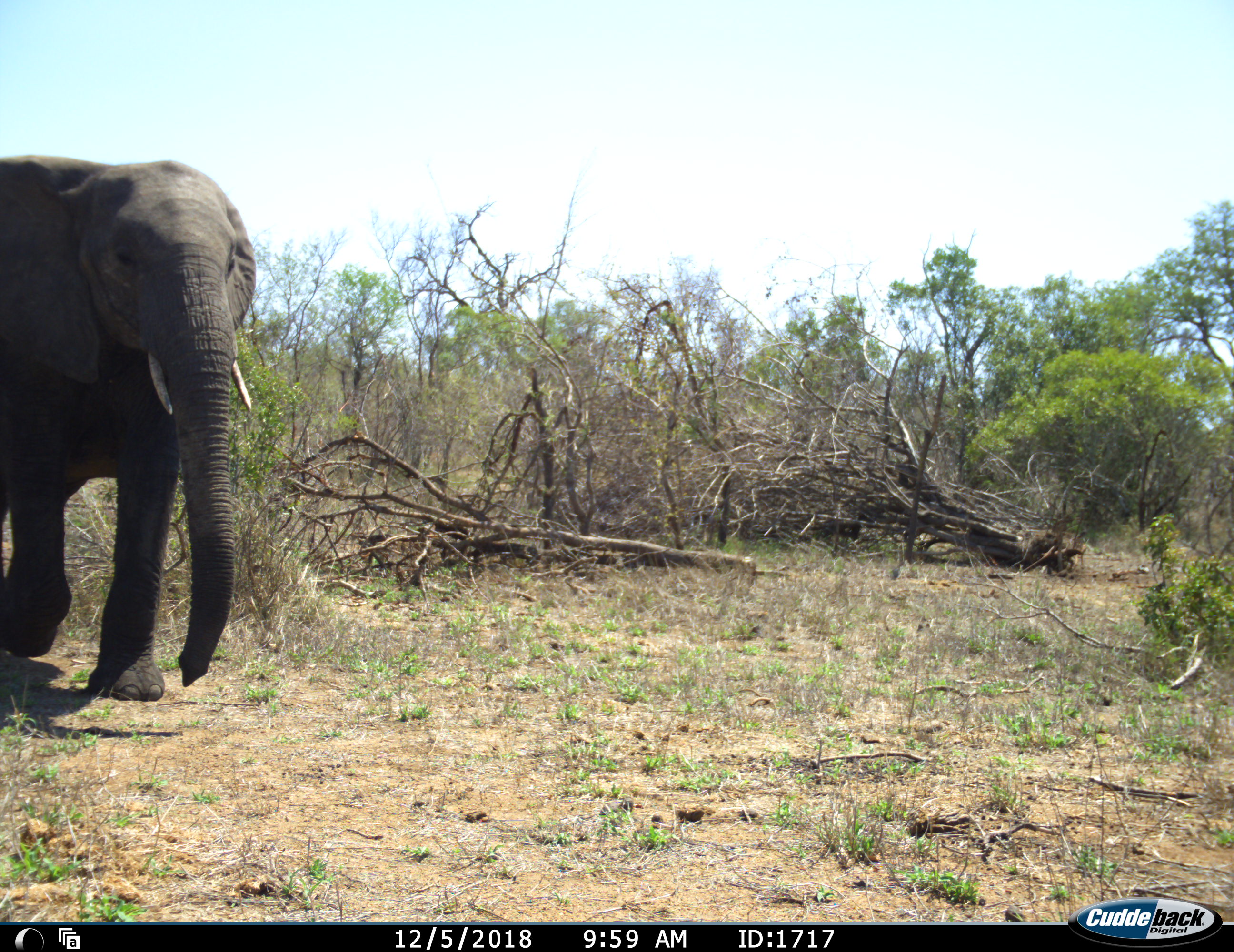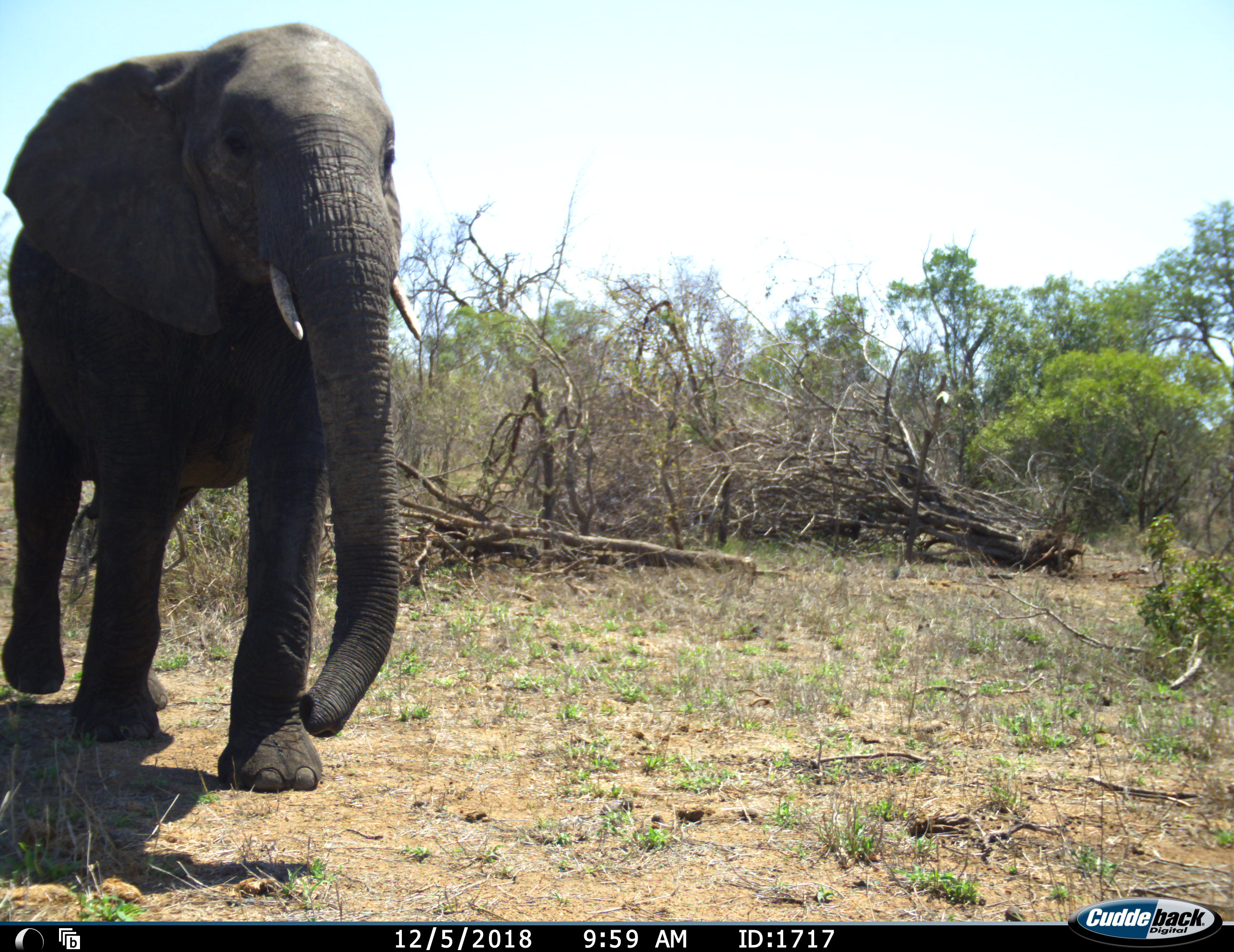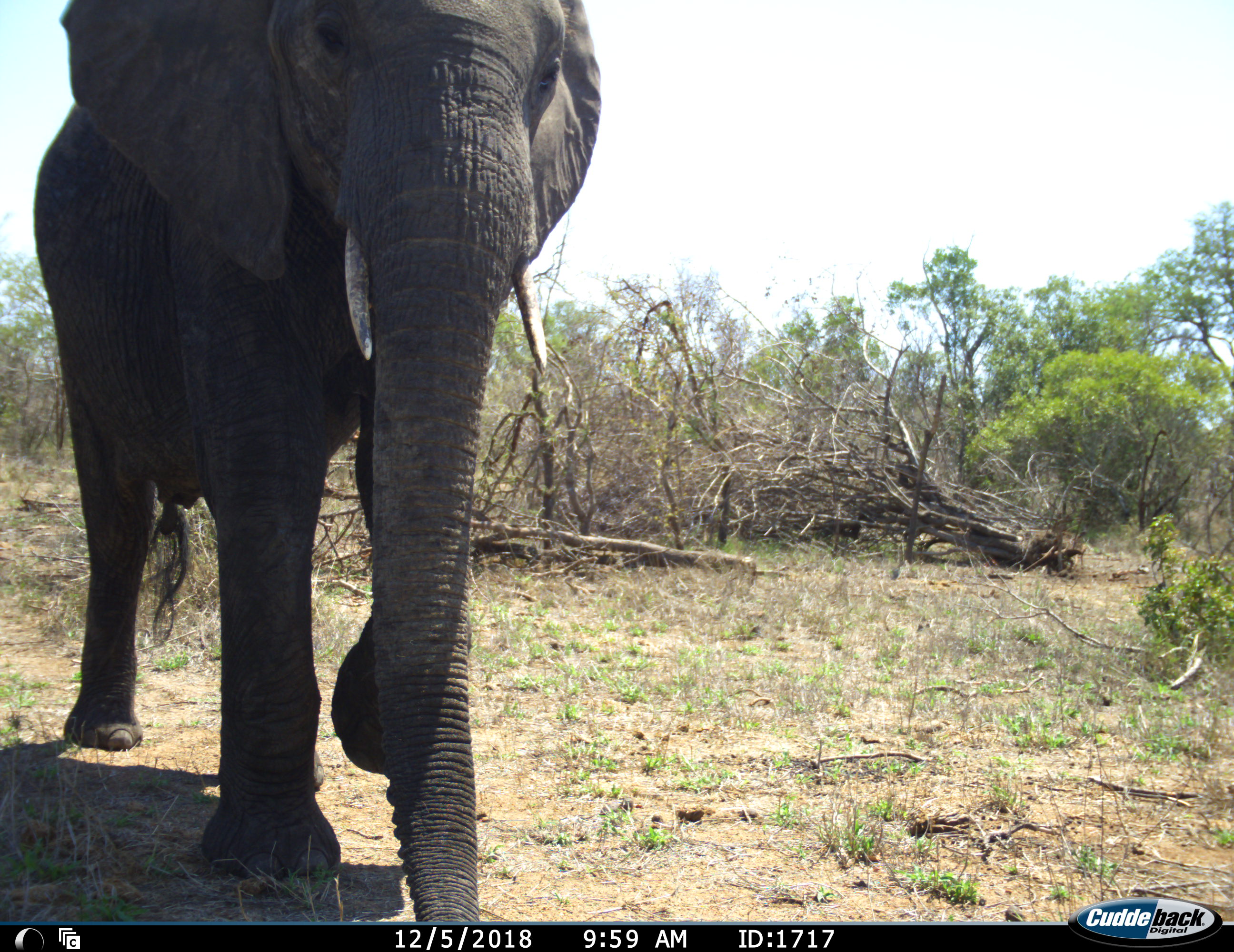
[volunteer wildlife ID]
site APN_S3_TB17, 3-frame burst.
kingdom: Animalia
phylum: Chordata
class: Mammalia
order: Proboscidea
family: Elephantidae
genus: Loxodonta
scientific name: Loxodonta africana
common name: african bush elephant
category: elephant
Elephant (african bush elephant) (Loxodonta africana), count 1. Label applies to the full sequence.